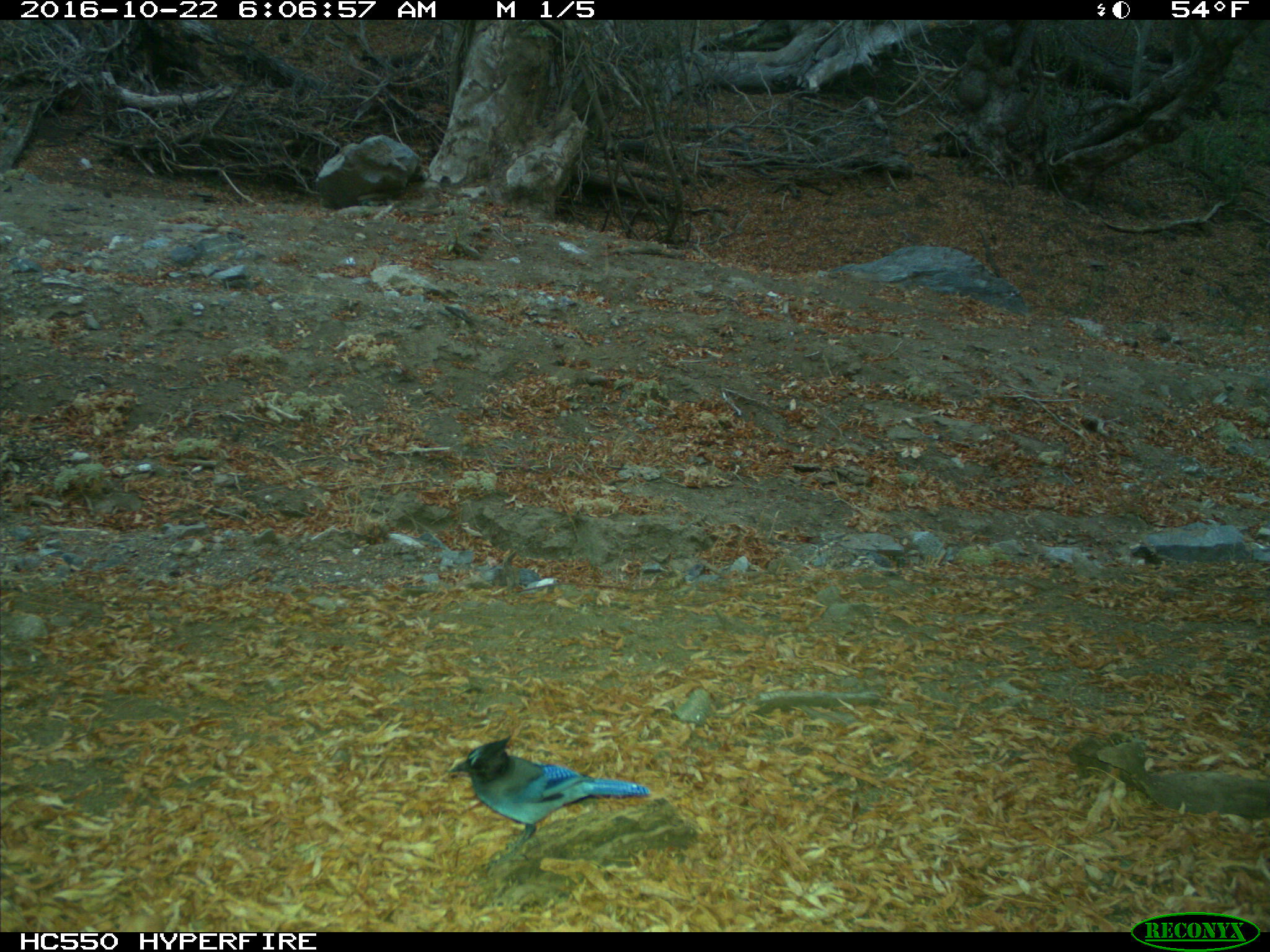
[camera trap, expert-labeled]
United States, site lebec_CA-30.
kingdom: Animalia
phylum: Chordata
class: Aves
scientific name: Aves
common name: birds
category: unidentified bird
Unidentified bird (birds) (Aves).